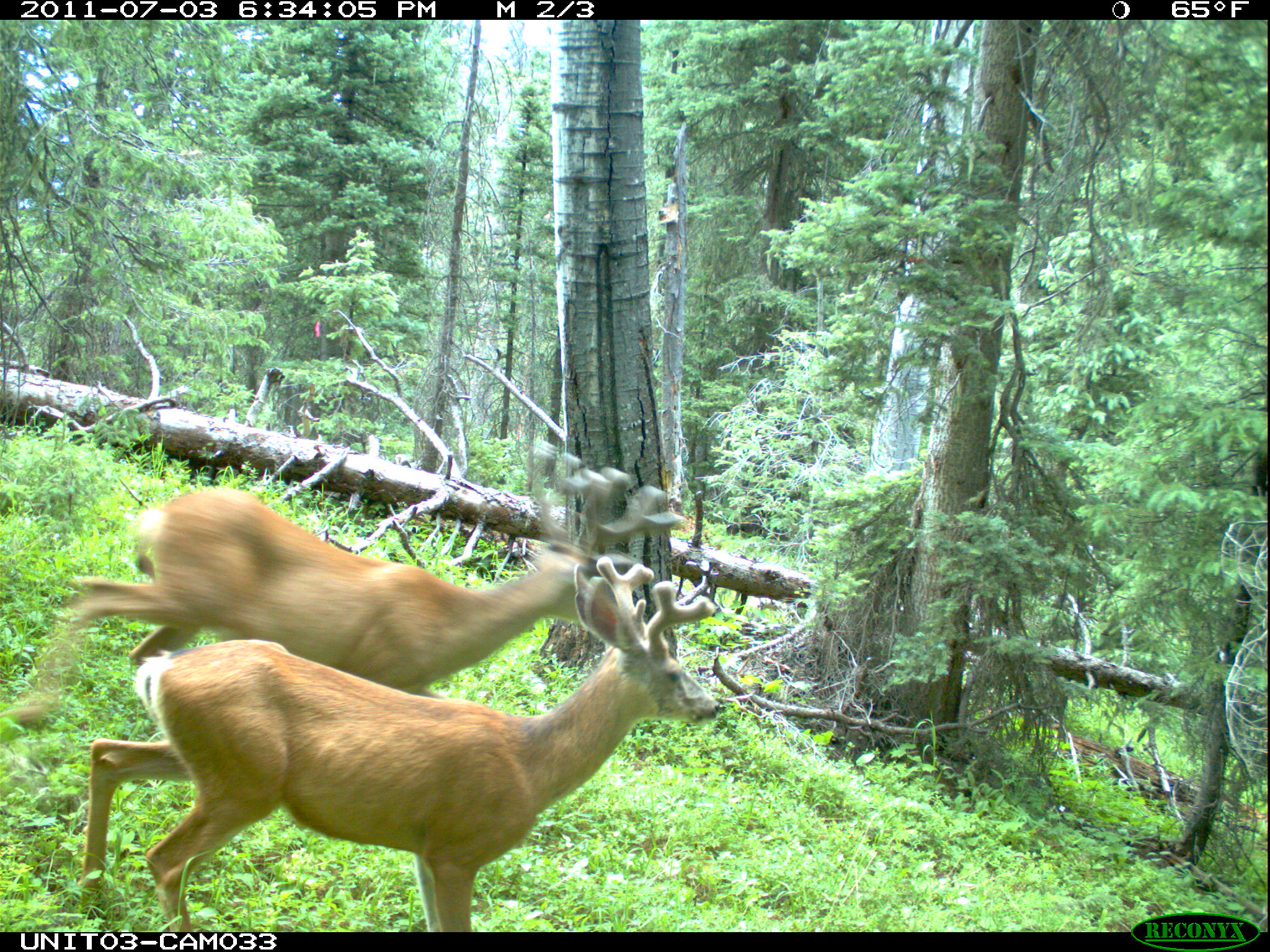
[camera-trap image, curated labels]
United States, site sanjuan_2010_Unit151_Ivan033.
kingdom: Animalia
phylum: Chordata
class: Mammalia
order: Artiodactyla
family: Cervidae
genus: Odocoileus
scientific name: Odocoileus hemionus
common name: mule deer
Odocoileus hemionus (mule deer).